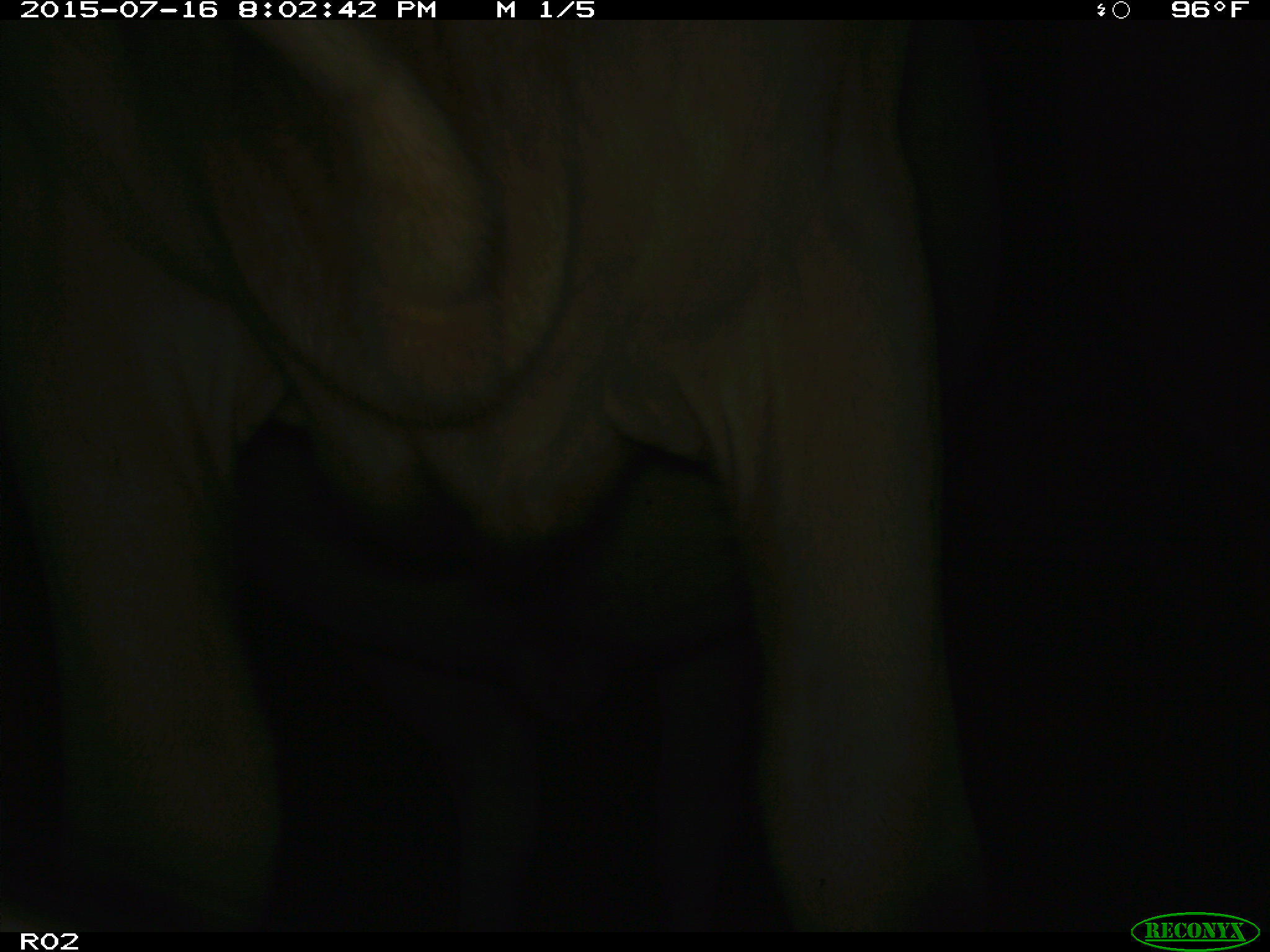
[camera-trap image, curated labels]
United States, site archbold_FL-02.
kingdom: Animalia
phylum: Chordata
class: Mammalia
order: Artiodactyla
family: Bovidae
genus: Bos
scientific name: Bos taurus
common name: domestic cow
Bos taurus (domestic cow).